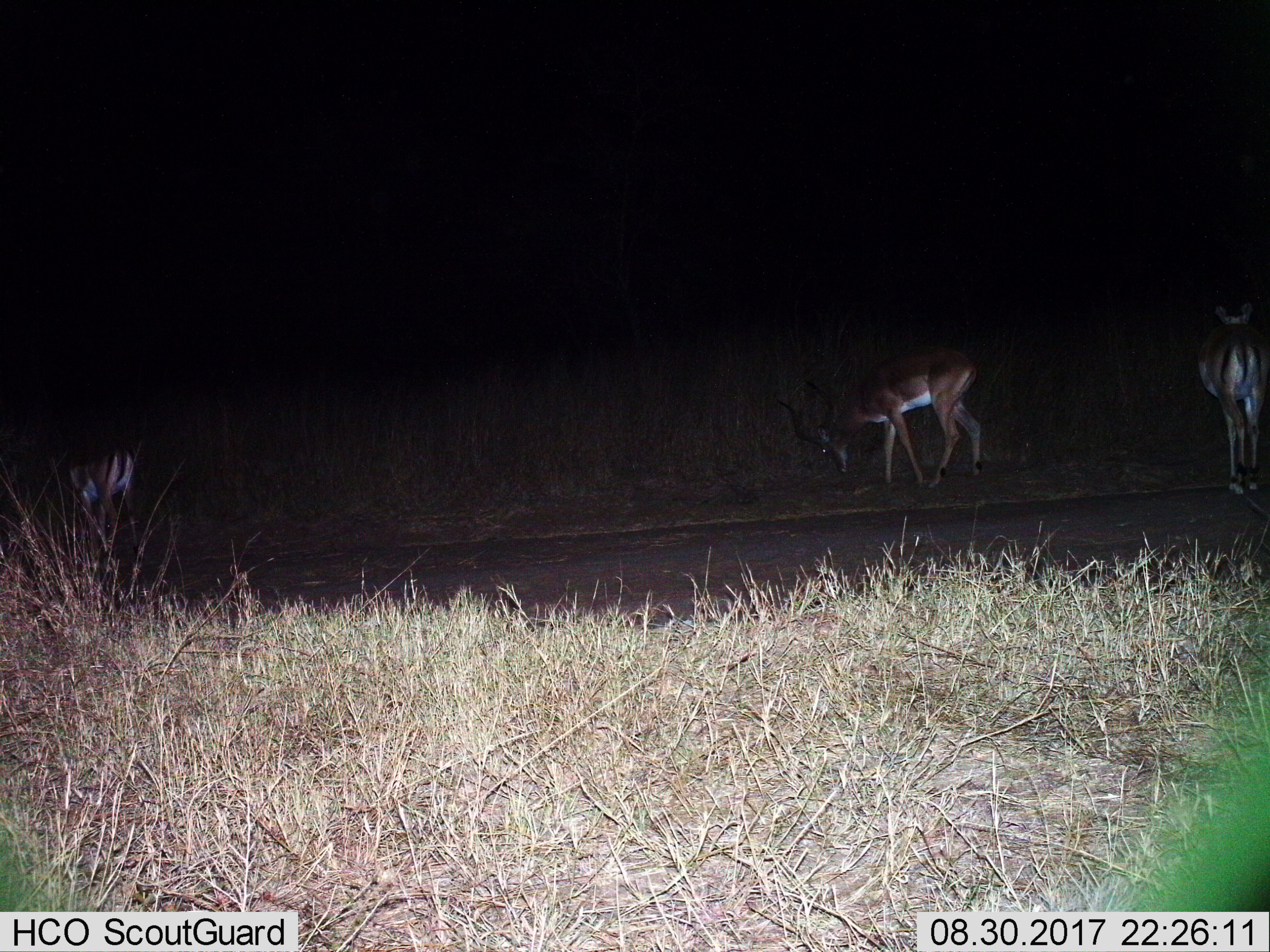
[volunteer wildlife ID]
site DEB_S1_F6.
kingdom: Animalia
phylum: Chordata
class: Mammalia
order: Artiodactyla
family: Bovidae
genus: Aepyceros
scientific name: Aepyceros melampus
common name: impala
Impala (Aepyceros melampus), count 3. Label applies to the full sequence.